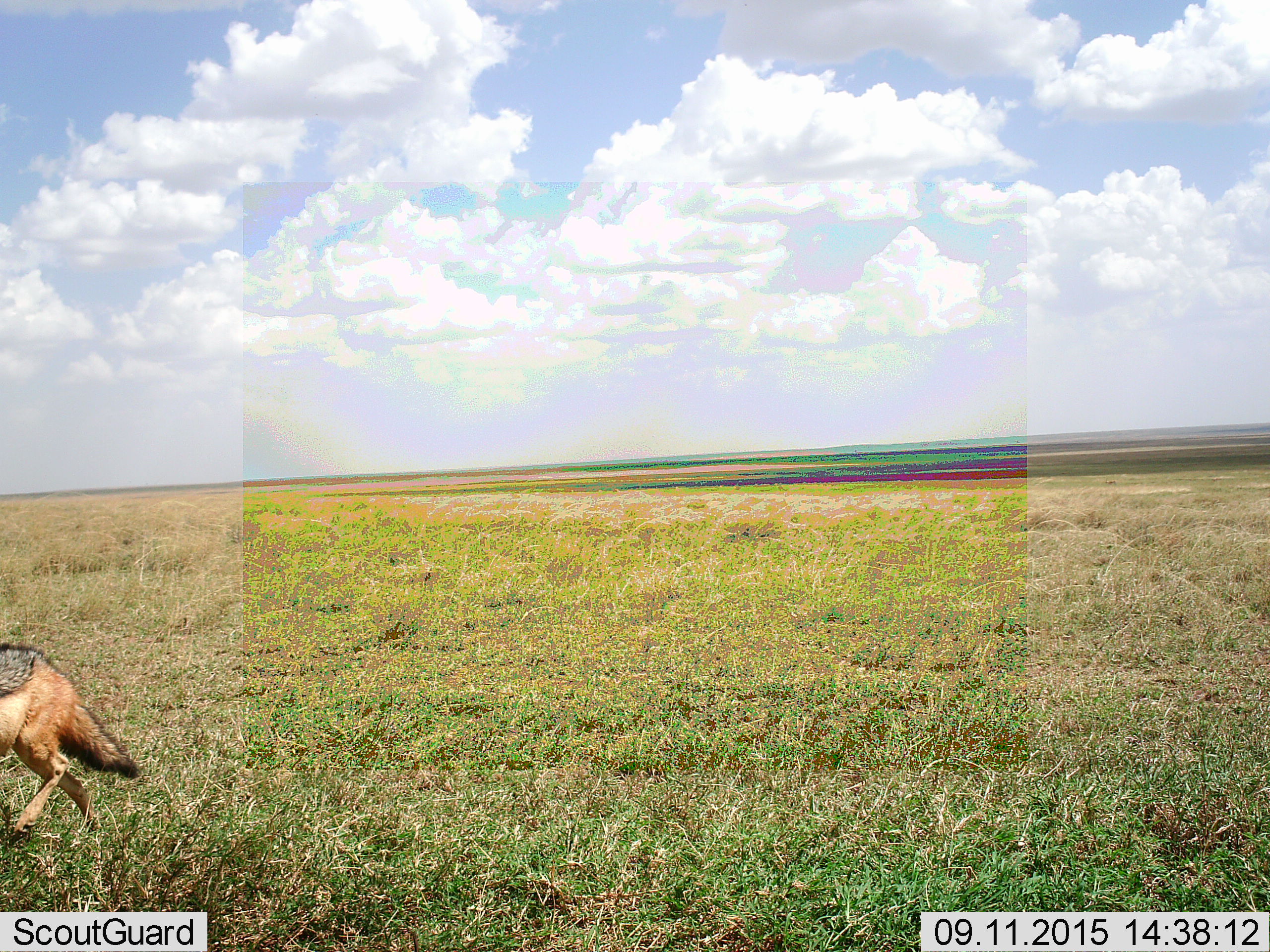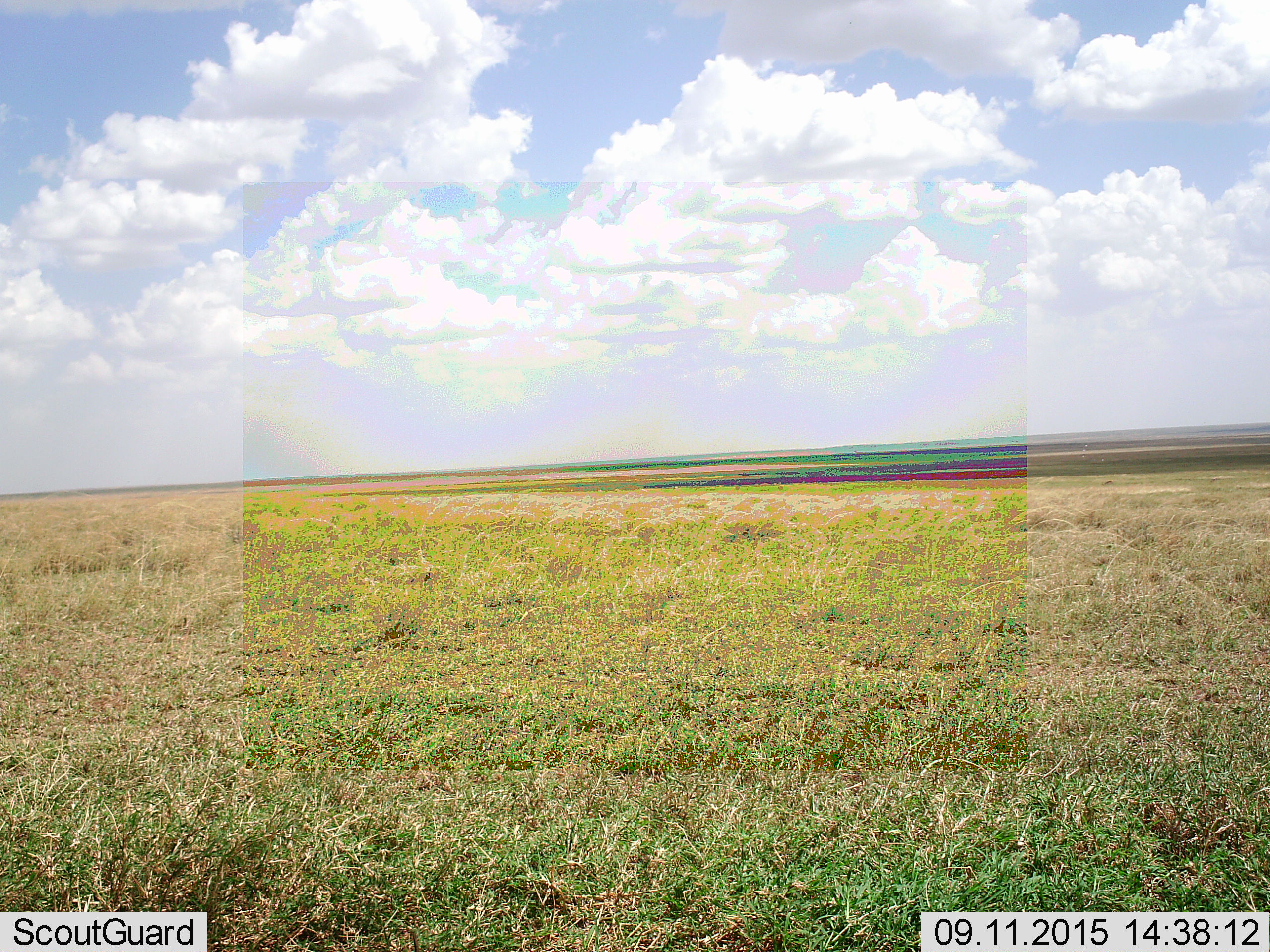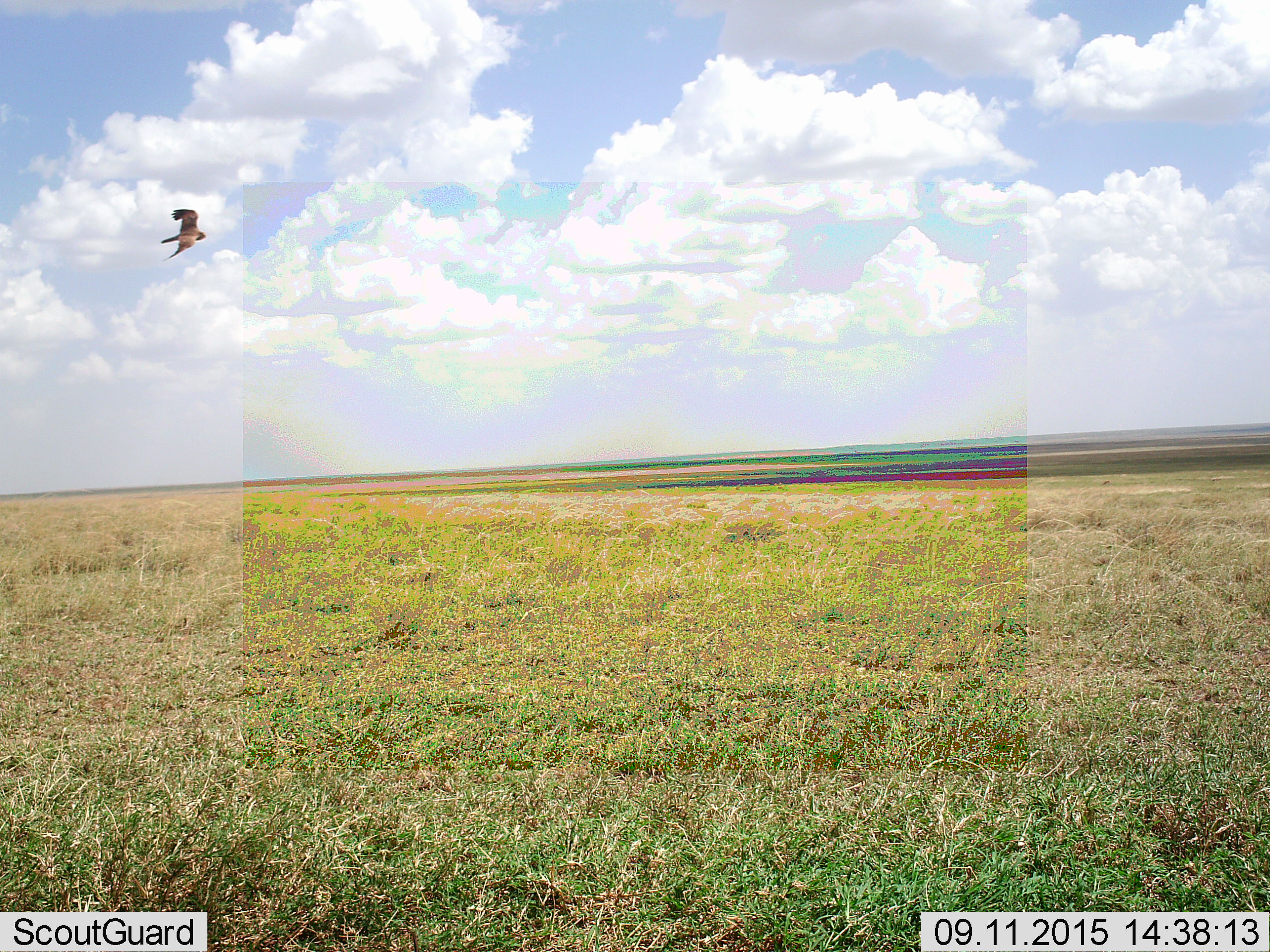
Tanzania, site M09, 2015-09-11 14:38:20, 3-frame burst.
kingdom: Animalia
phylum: Chordata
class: Mammalia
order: Carnivora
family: Canidae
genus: Lupulella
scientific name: Lupulella mesomelas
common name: black-backed jackal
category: jackal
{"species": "jackal (black-backed jackal) (Lupulella mesomelas)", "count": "1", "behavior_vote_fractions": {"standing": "0%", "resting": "0%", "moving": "100%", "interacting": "0%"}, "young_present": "0%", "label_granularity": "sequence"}